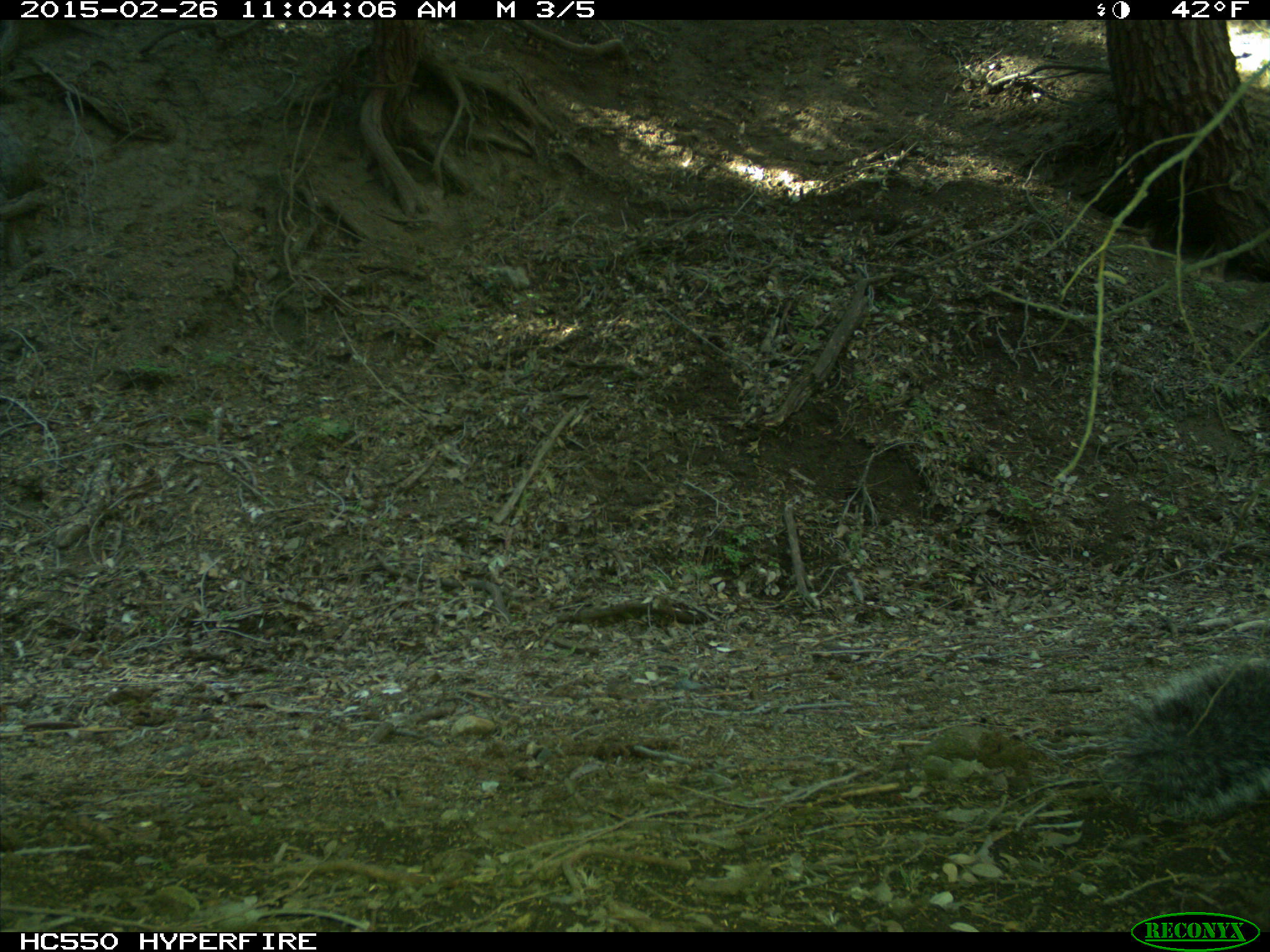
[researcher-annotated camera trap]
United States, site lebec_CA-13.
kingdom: Animalia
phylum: Chordata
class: Mammalia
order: Rodentia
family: Sciuridae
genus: Sciurus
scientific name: Sciurus carolinensis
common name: eastern gray squirrel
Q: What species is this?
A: Sciurus carolinensis (eastern gray squirrel).